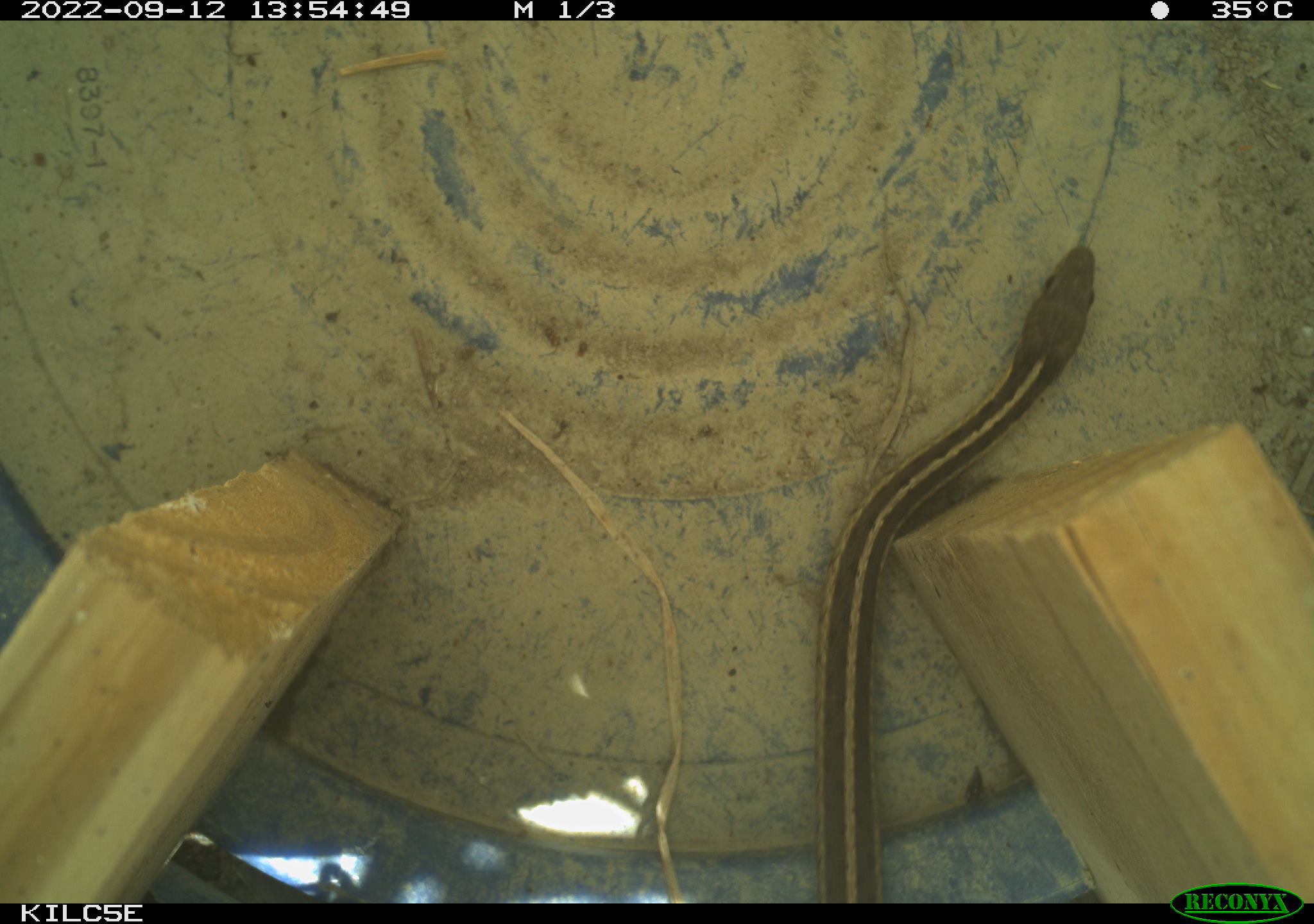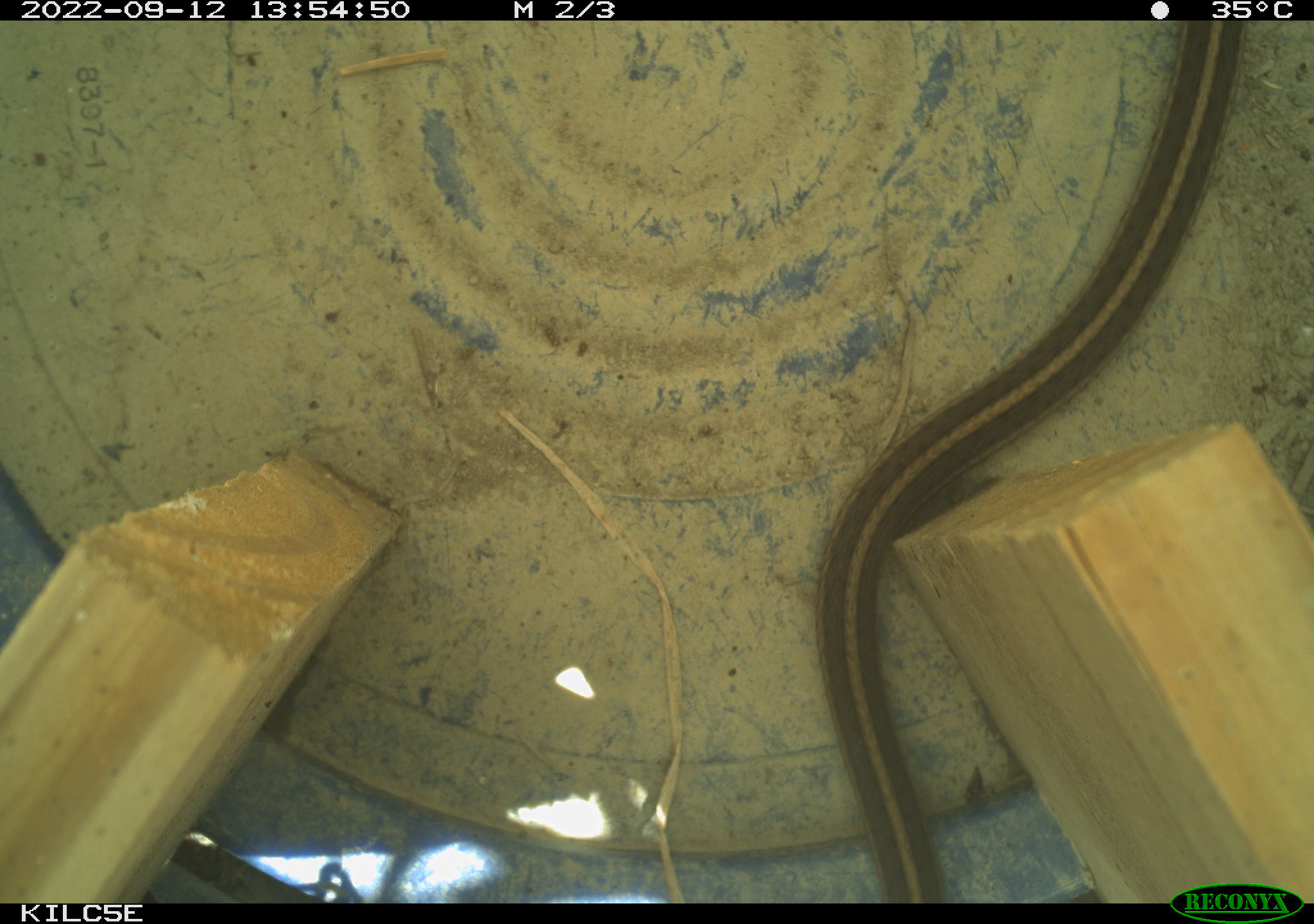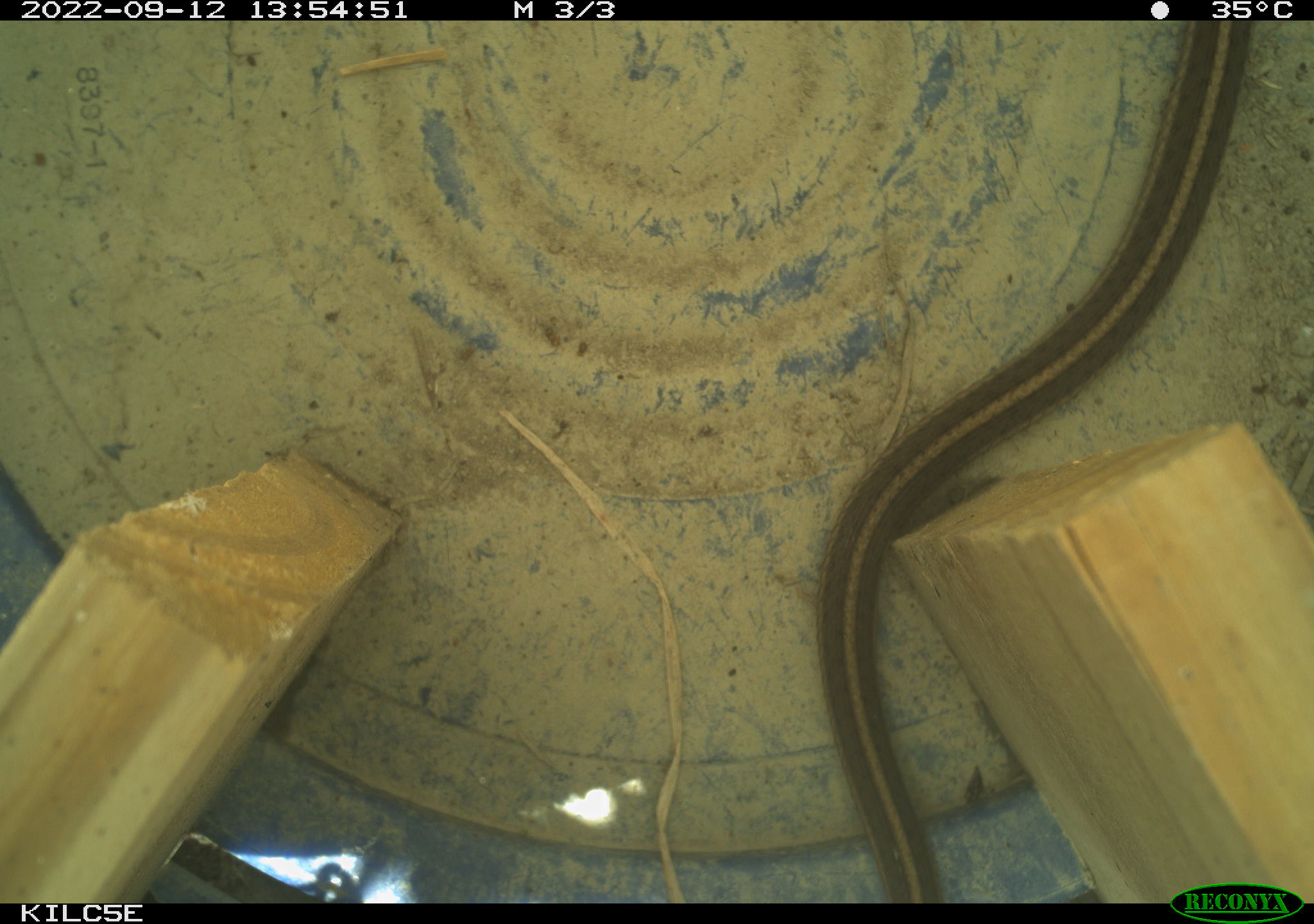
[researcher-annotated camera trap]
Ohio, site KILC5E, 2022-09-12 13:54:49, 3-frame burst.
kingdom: Animalia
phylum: Chordata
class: Reptilia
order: Squamata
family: Colubridae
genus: Thamnophis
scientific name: Thamnophis sirtalis sirtalis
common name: eastern gartersnake